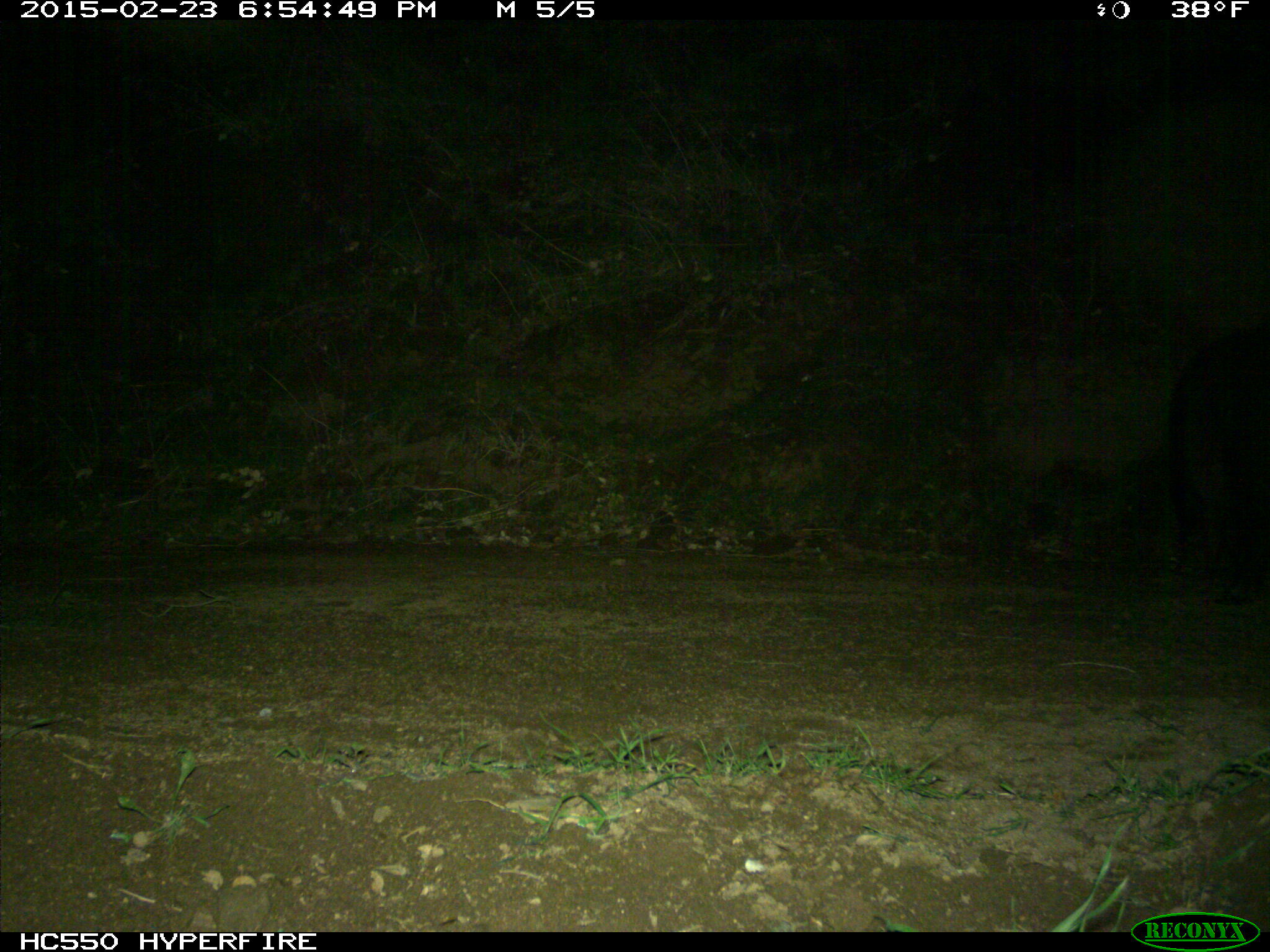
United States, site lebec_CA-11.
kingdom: Animalia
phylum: Chordata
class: Mammalia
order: Artiodactyla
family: Suidae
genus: Sus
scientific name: Sus scrofa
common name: wild boar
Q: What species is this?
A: Sus scrofa (wild boar).